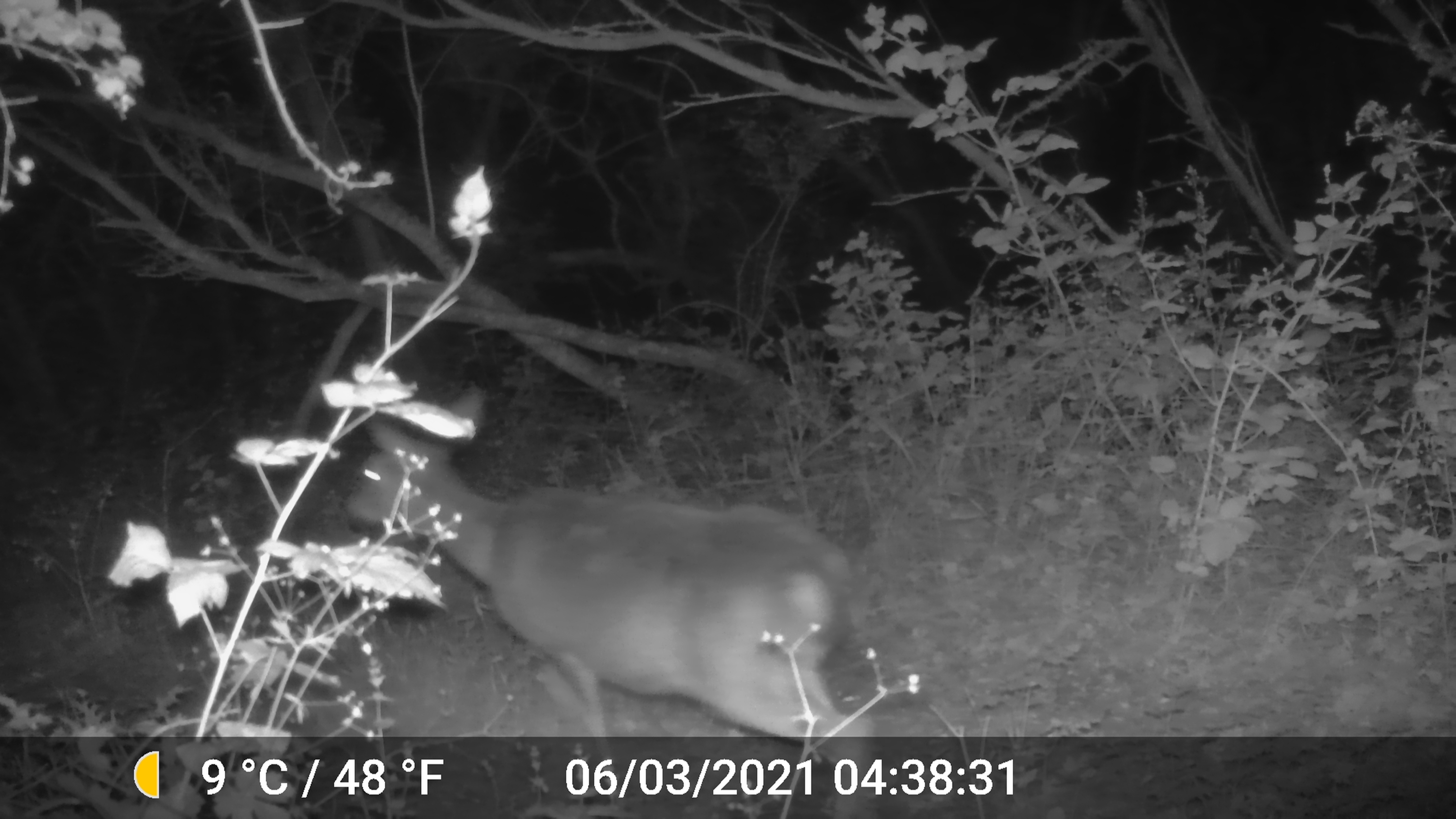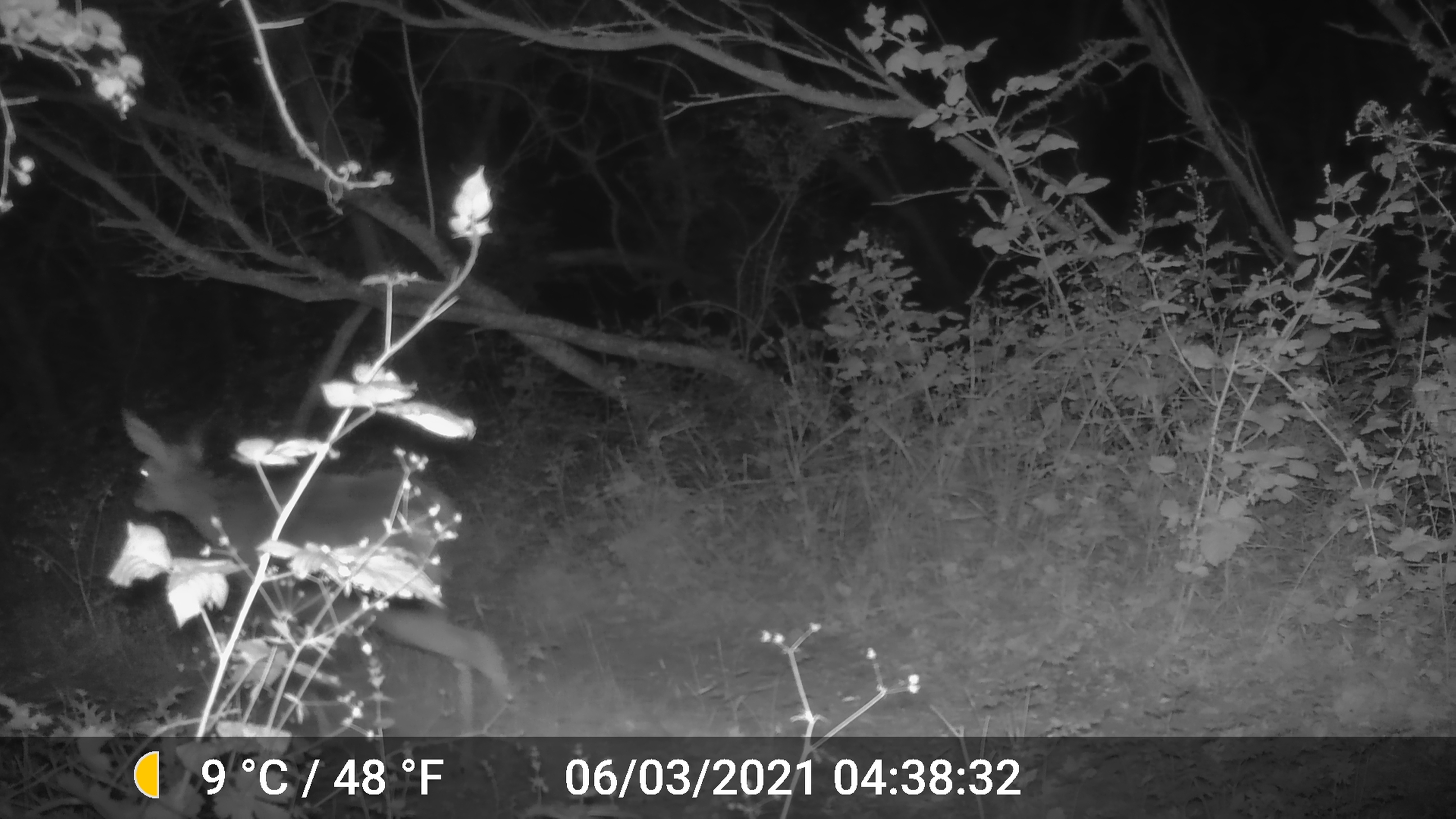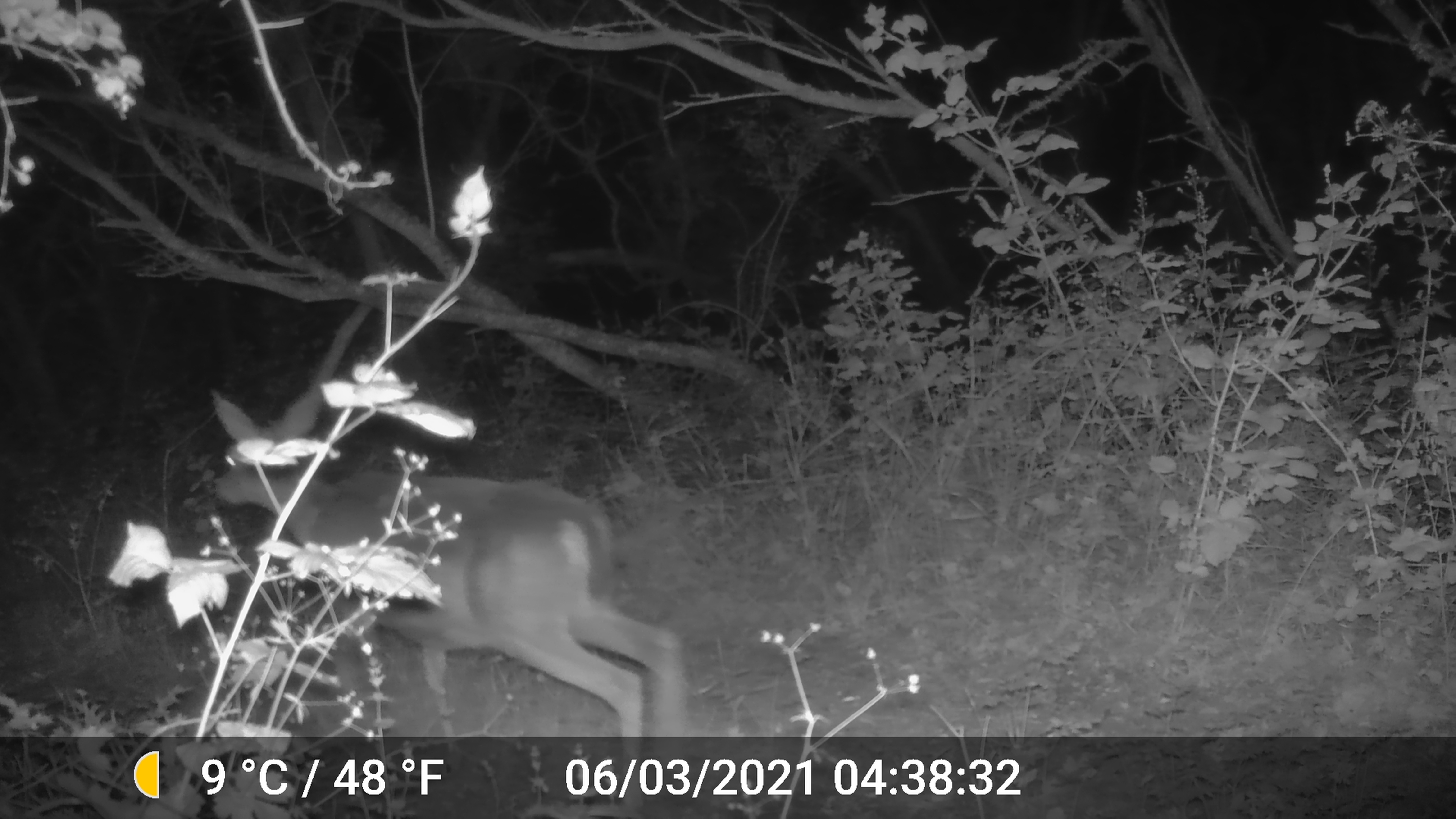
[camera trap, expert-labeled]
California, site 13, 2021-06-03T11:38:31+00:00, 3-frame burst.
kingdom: Animalia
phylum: Chordata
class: Mammalia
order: Artiodactyla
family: Cervidae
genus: Odocoileus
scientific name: Odocoileus hemionus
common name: mule deer